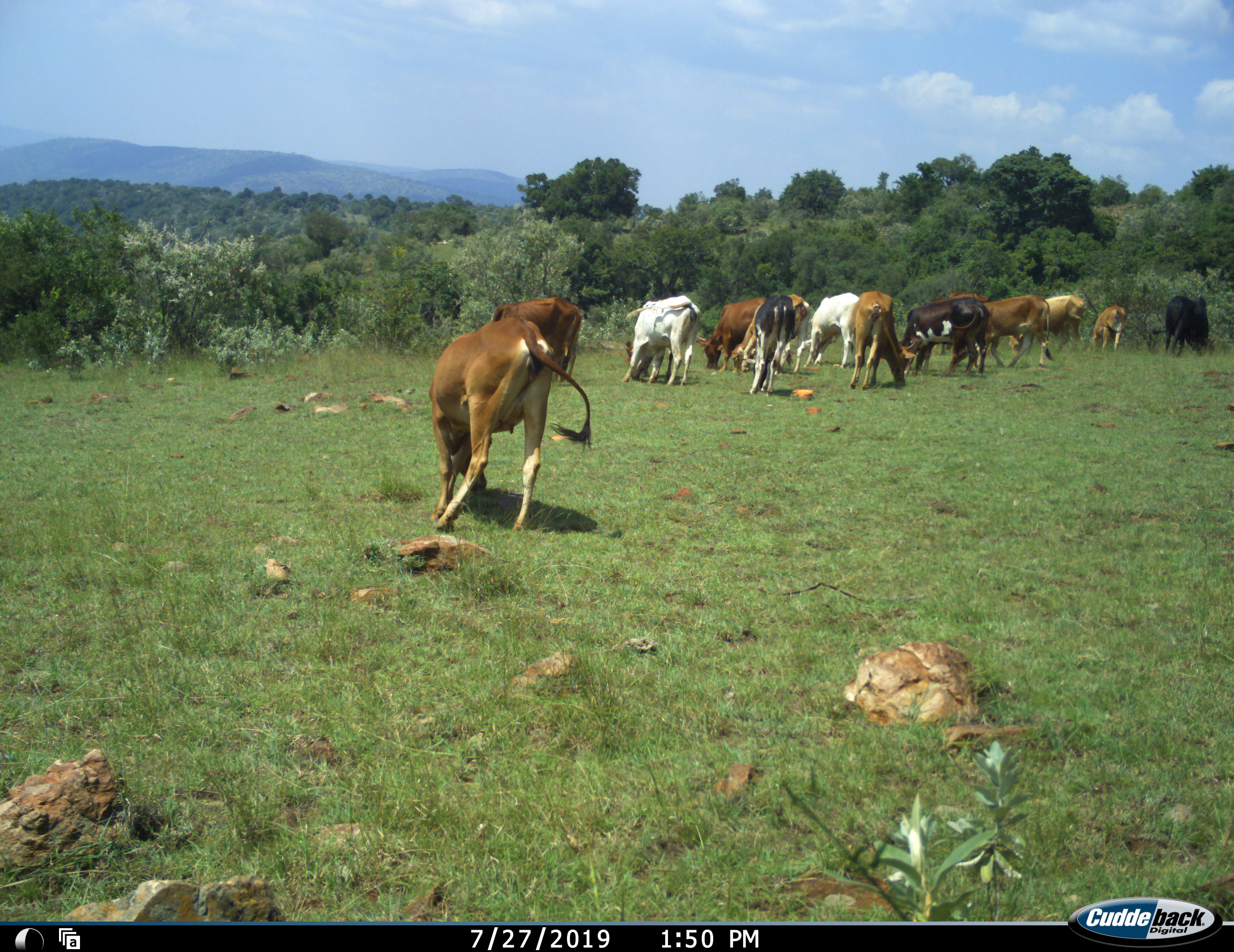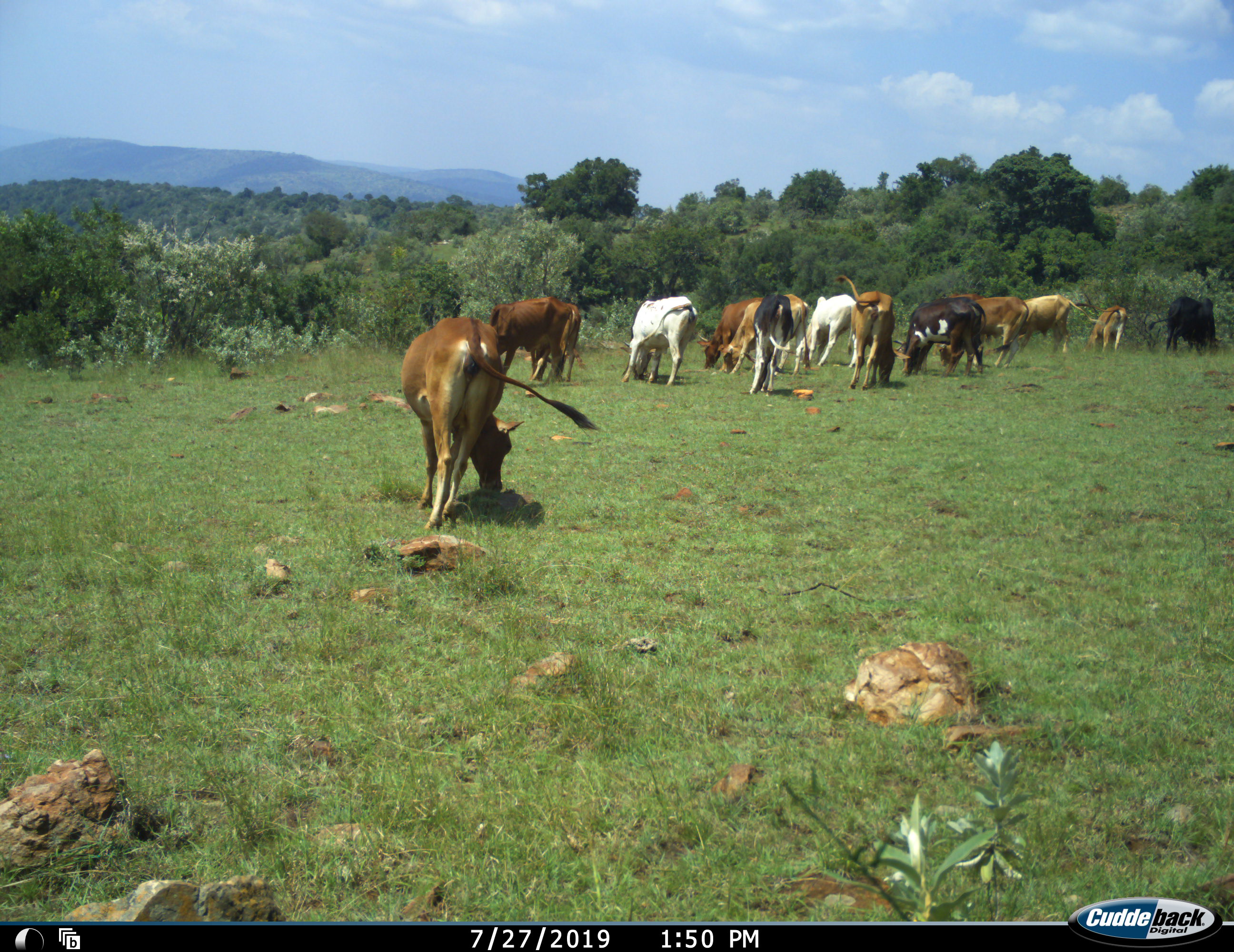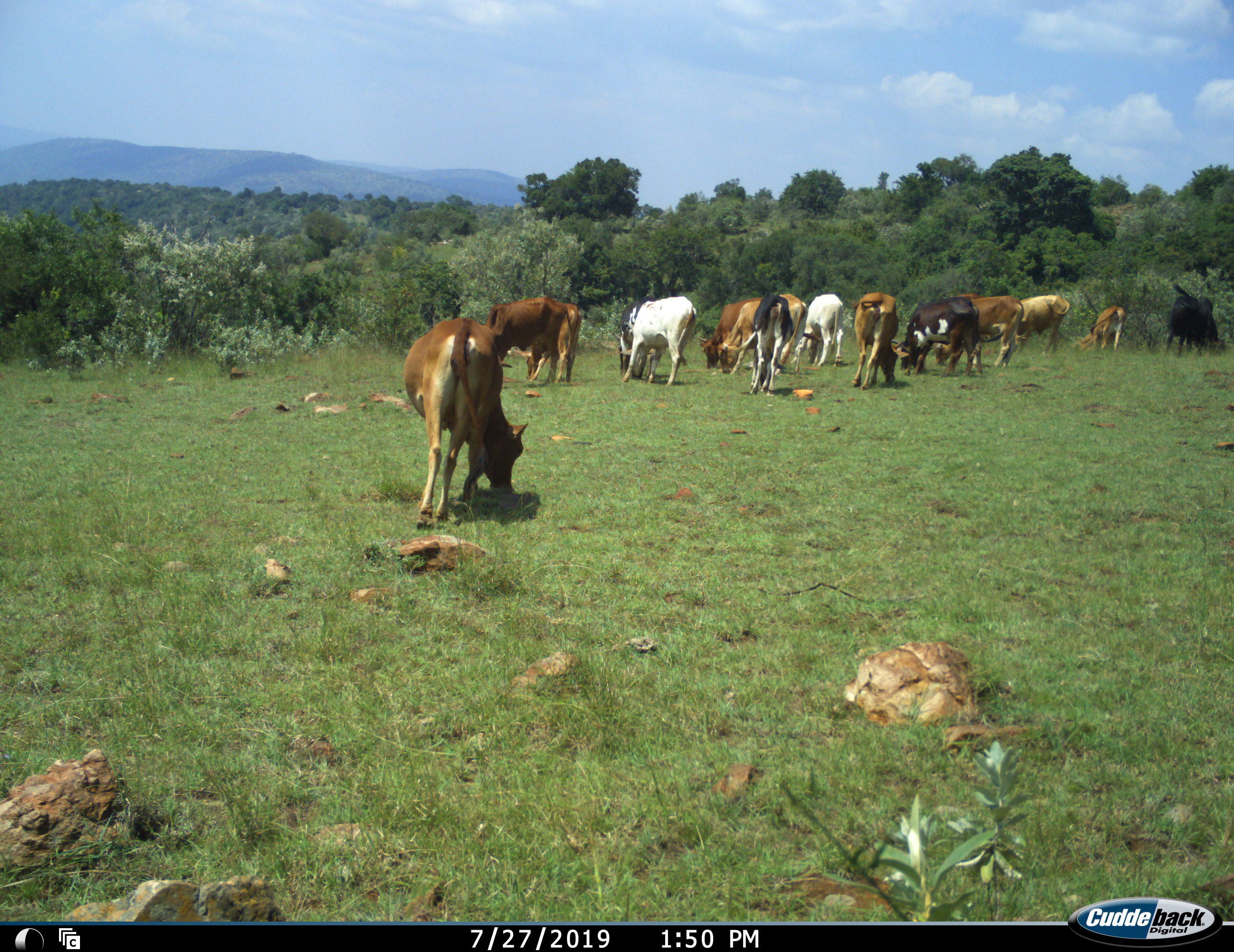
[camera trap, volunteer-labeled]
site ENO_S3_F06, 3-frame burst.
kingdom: Animalia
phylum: Chordata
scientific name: Vertebrata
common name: domestic animal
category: domesticanimal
Domesticanimal (domestic animal) (Vertebrata), count 11-50. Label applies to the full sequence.